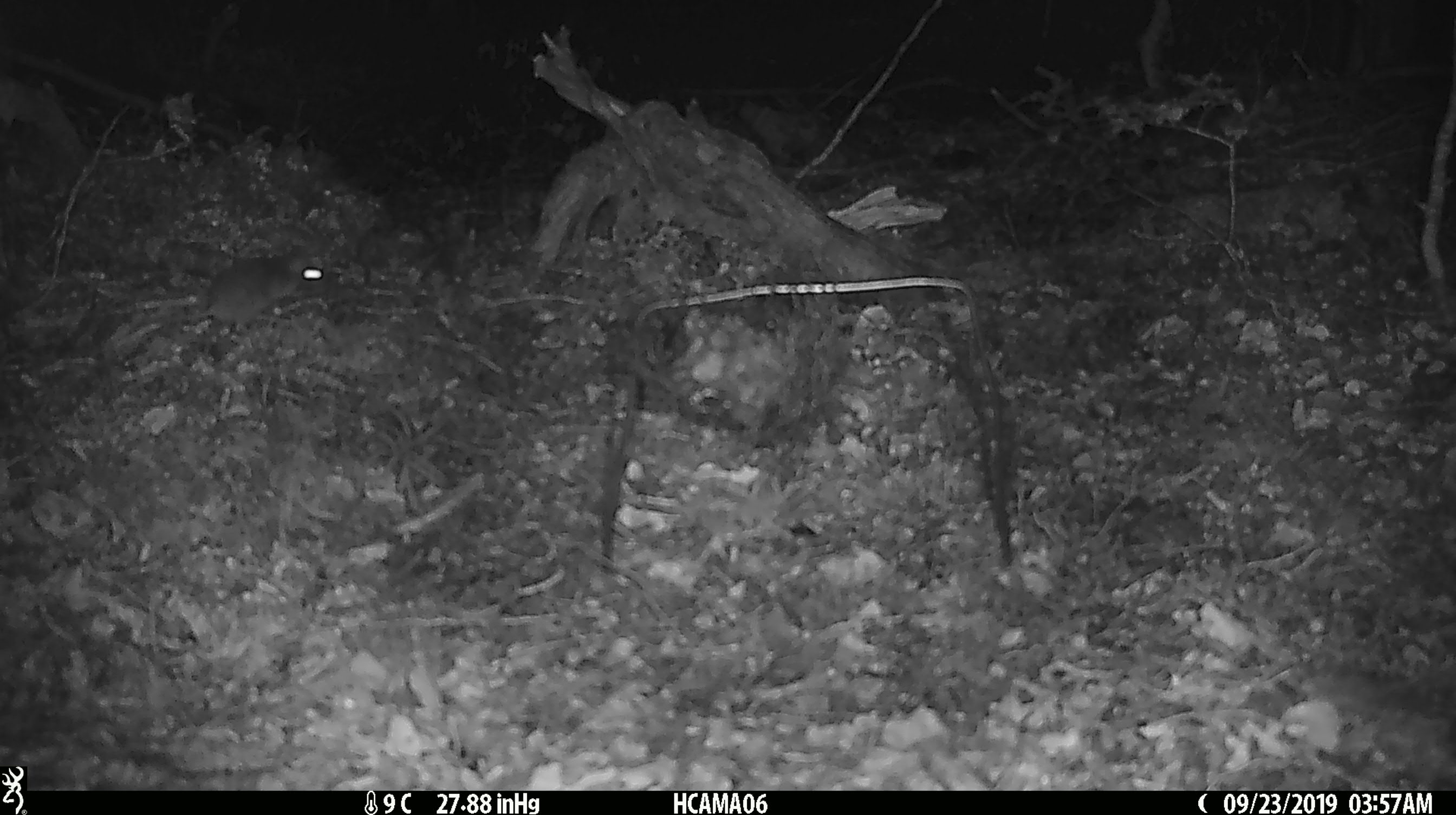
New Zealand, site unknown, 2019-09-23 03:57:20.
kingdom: Animalia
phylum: Chordata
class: Mammalia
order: Rodentia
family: Muridae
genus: Mus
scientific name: Mus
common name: mouse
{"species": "mouse (Mus)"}